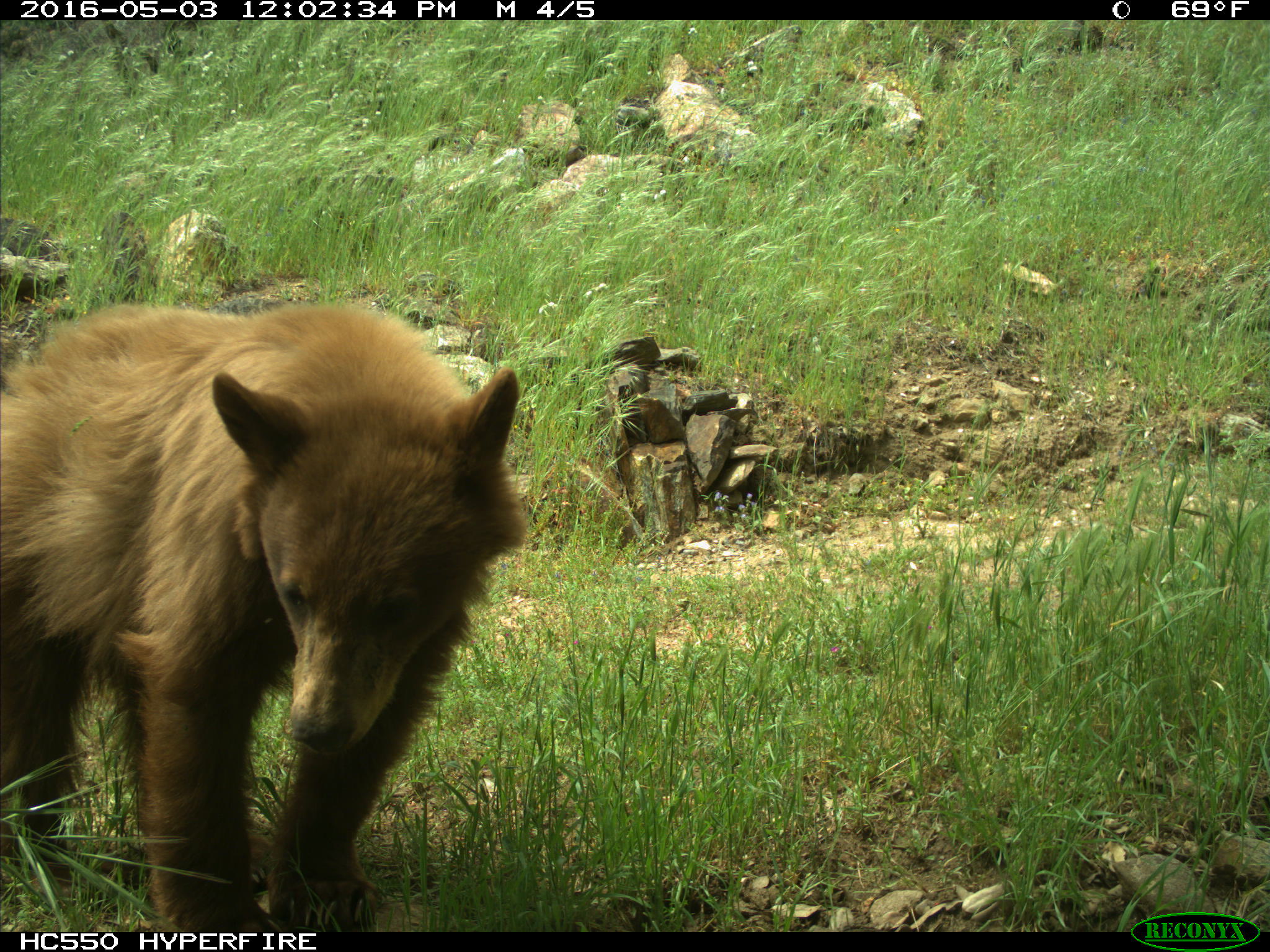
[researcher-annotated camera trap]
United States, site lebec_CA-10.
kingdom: Animalia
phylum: Chordata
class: Mammalia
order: Carnivora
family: Ursidae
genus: Ursus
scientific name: Ursus americanus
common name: american black bear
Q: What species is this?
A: Ursus americanus (american black bear).